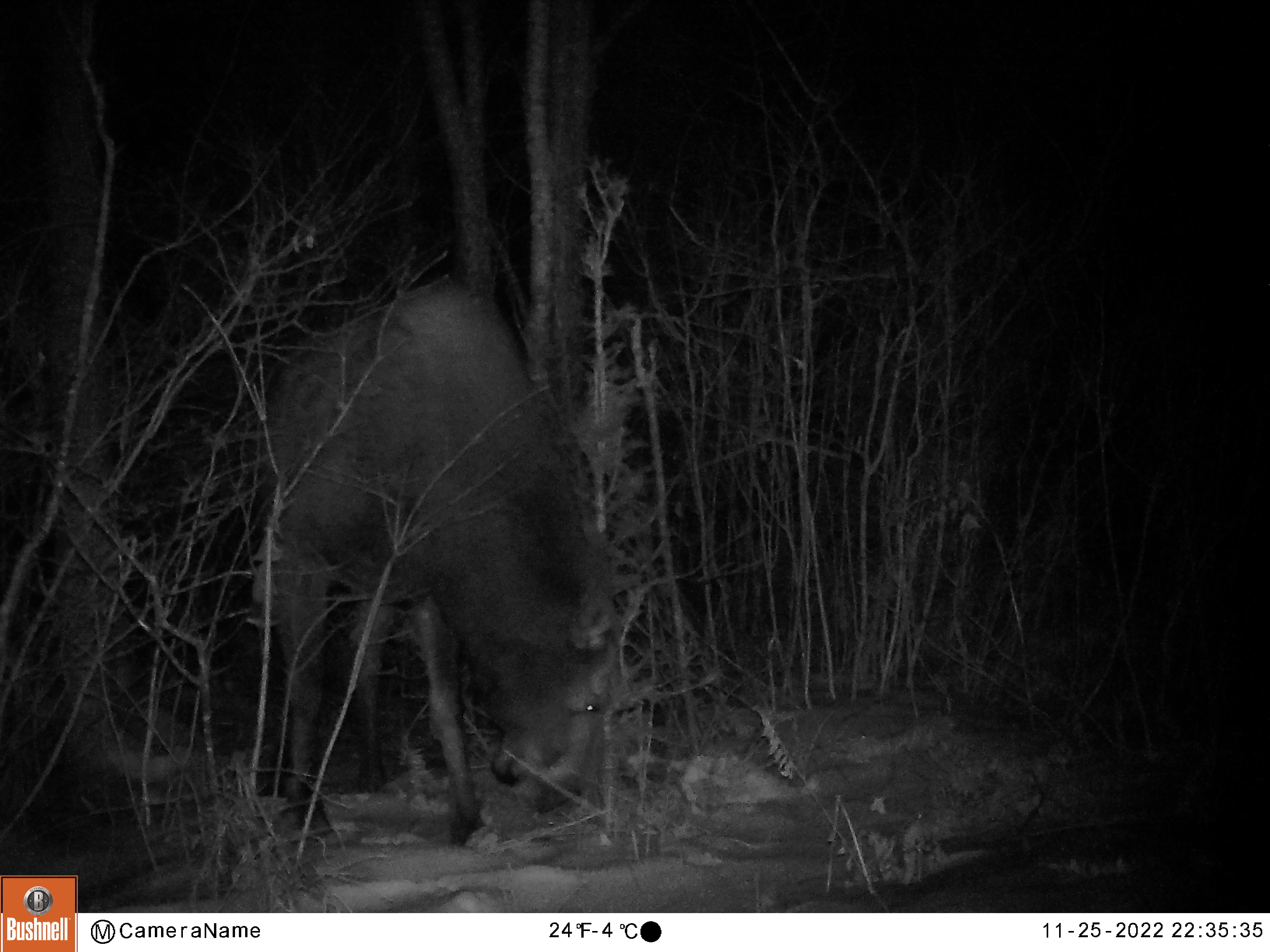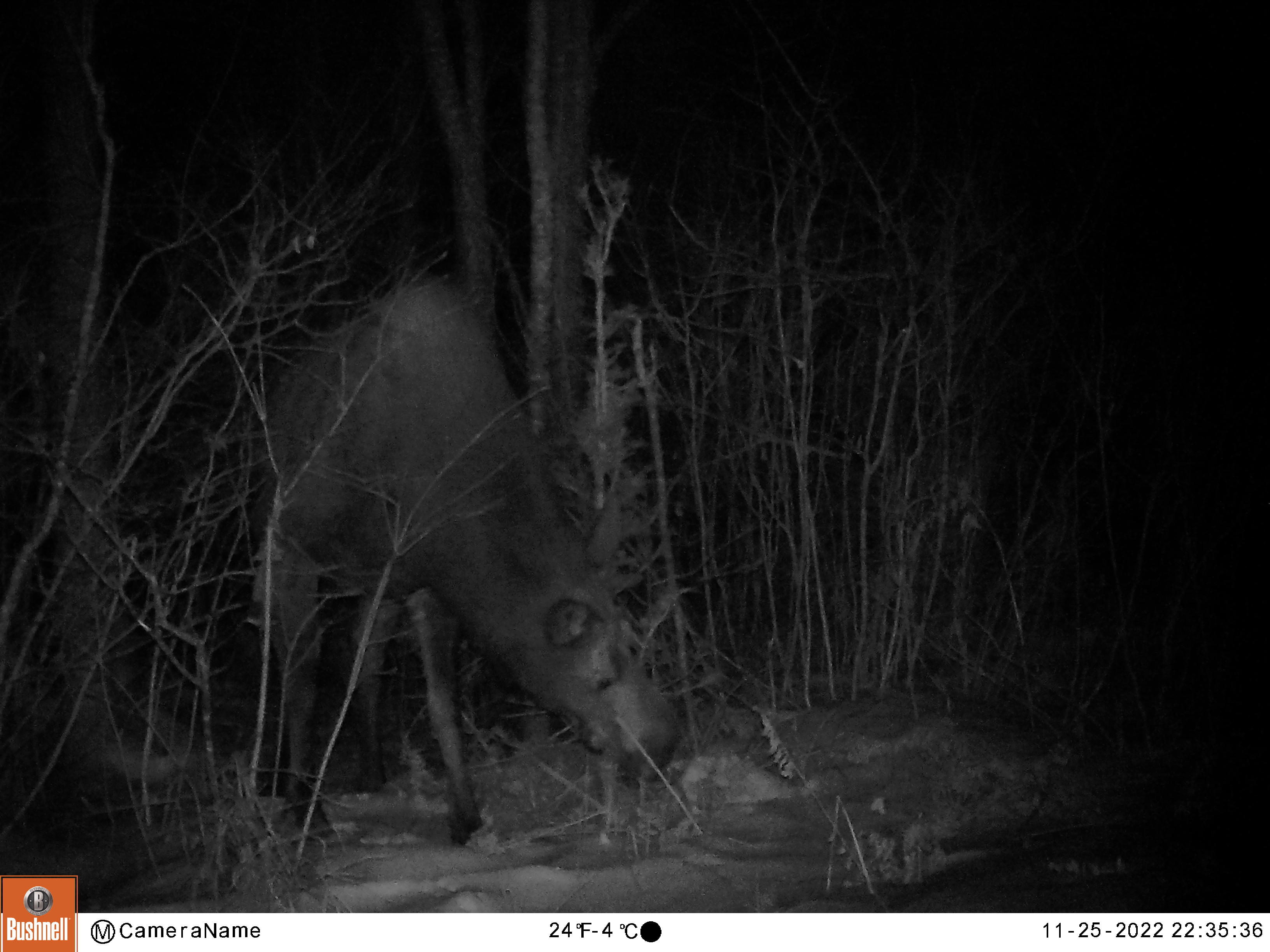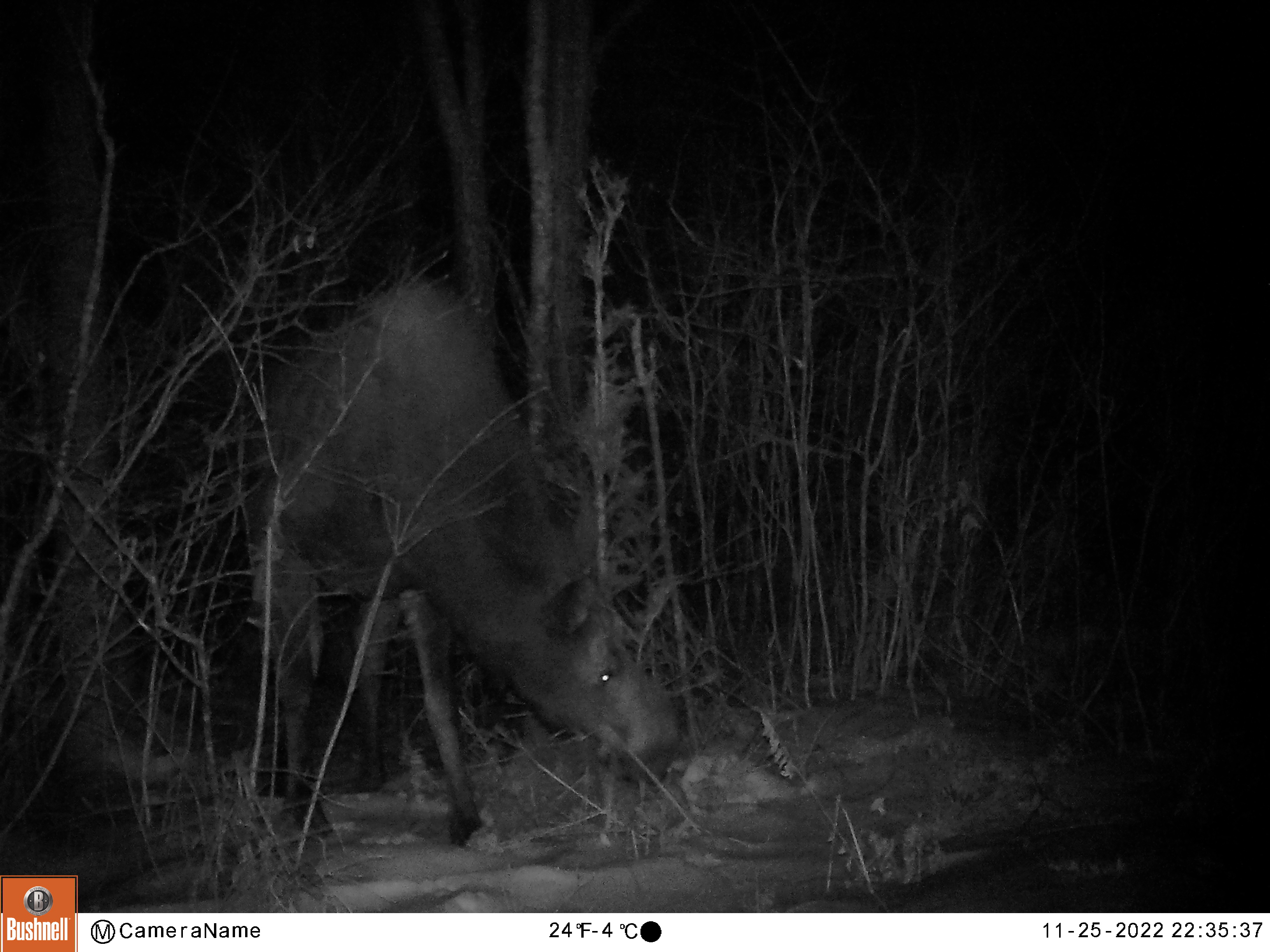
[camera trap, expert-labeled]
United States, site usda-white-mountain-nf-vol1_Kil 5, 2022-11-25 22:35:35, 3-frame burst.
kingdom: Animalia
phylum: Chordata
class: Mammalia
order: Artiodactyla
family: Cervidae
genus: Alces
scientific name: Alces alces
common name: moose